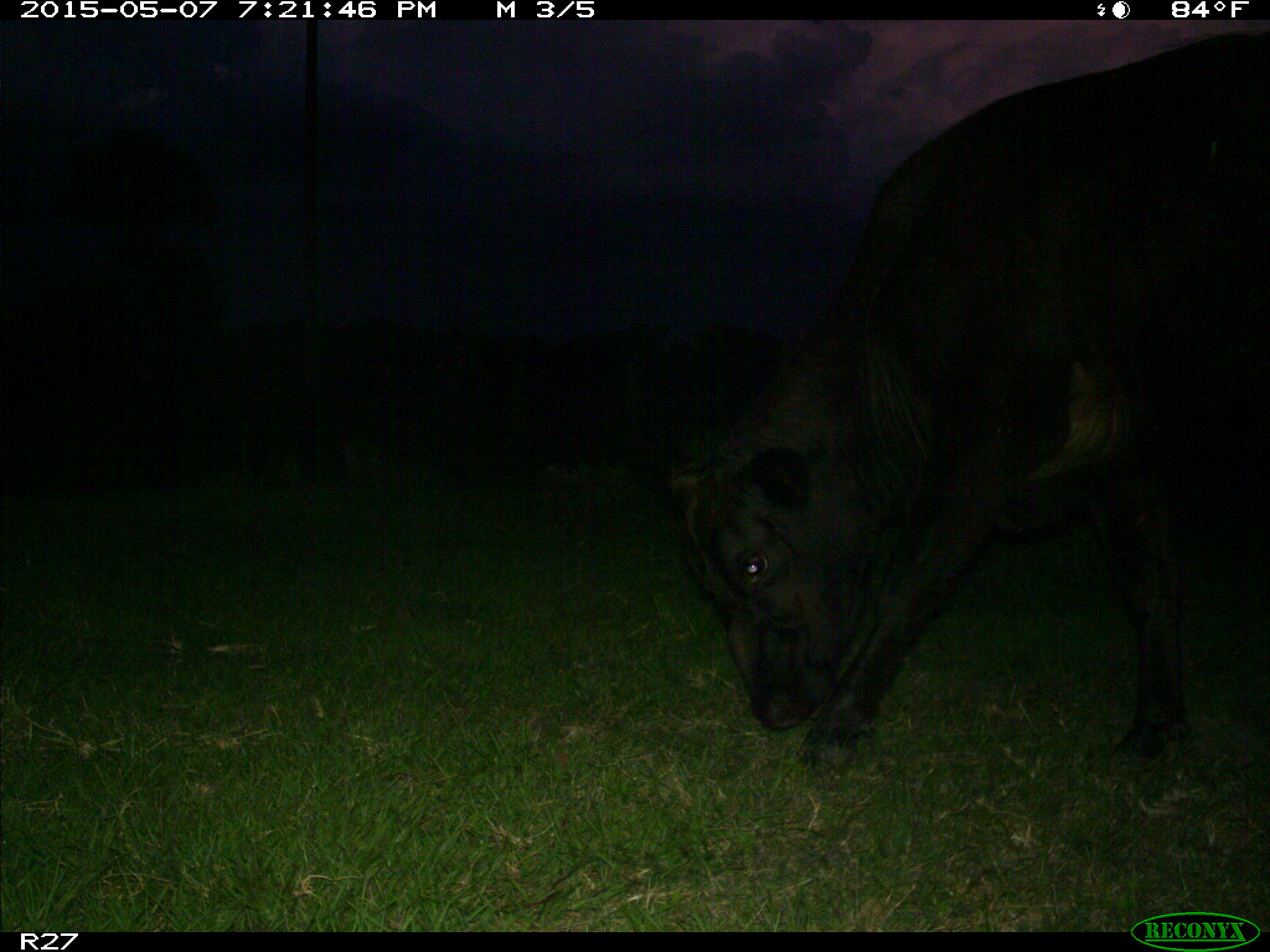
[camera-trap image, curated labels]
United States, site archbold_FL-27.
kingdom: Animalia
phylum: Chordata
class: Mammalia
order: Artiodactyla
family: Bovidae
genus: Bos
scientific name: Bos taurus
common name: domestic cow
Bos taurus (domestic cow).